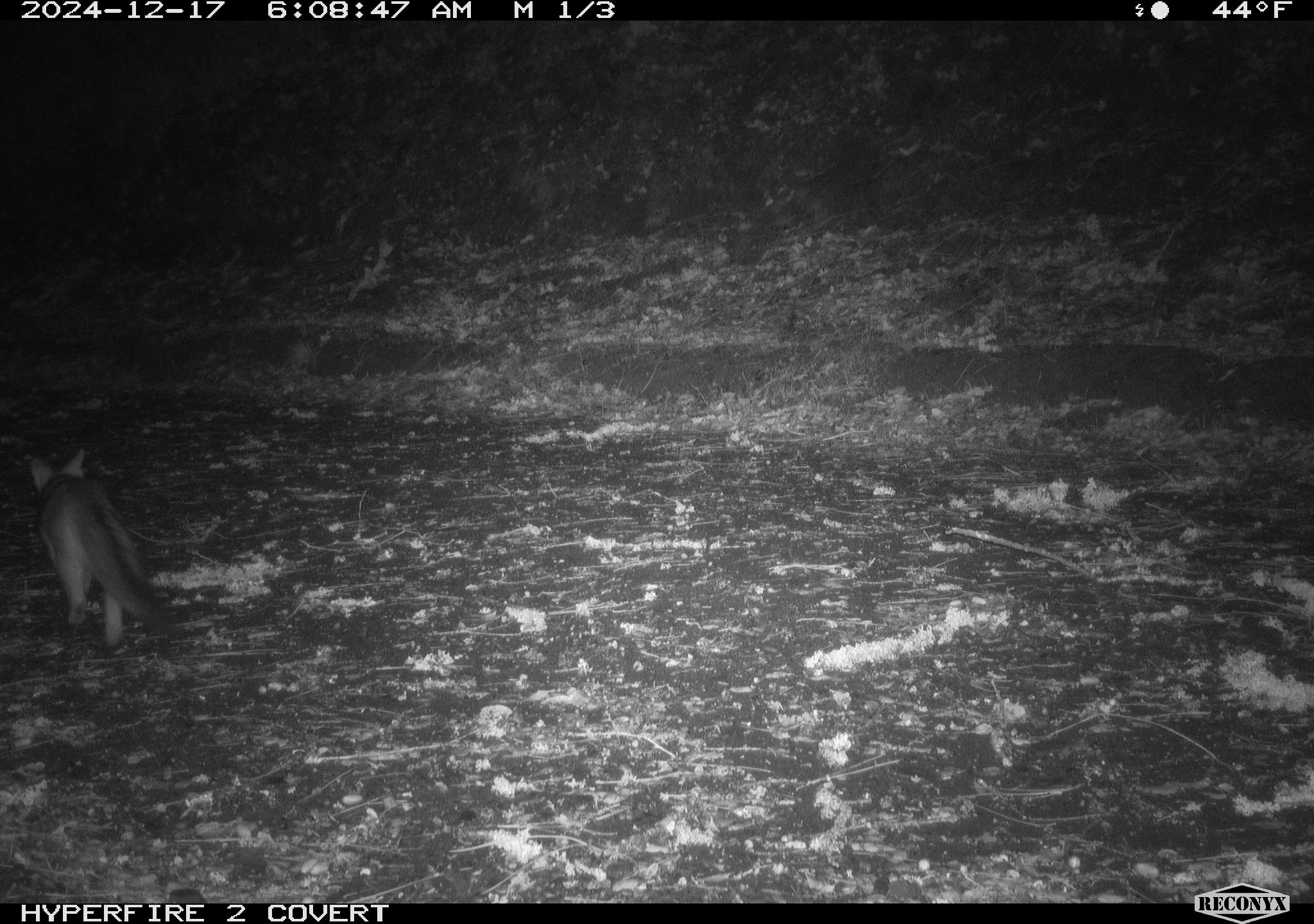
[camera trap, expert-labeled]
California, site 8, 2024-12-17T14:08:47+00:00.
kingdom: Animalia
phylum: Chordata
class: Mammalia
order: Carnivora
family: Canidae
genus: Urocyon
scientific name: Urocyon cinereoargenteus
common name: gray fox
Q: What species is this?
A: Gray fox (Urocyon cinereoargenteus).